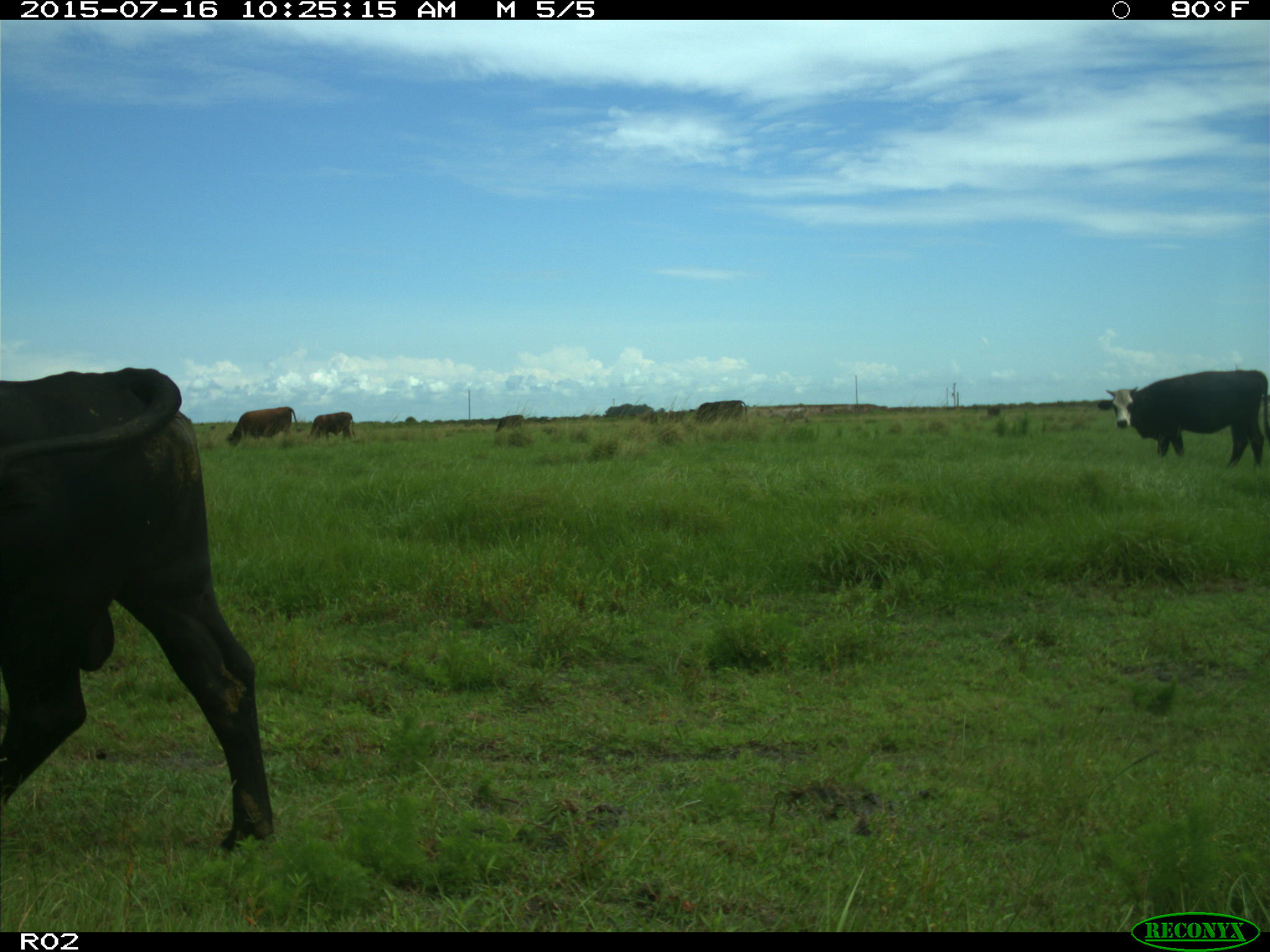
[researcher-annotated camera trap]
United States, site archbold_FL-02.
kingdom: Animalia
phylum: Chordata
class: Mammalia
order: Artiodactyla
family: Bovidae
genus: Bos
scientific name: Bos taurus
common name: domestic cow